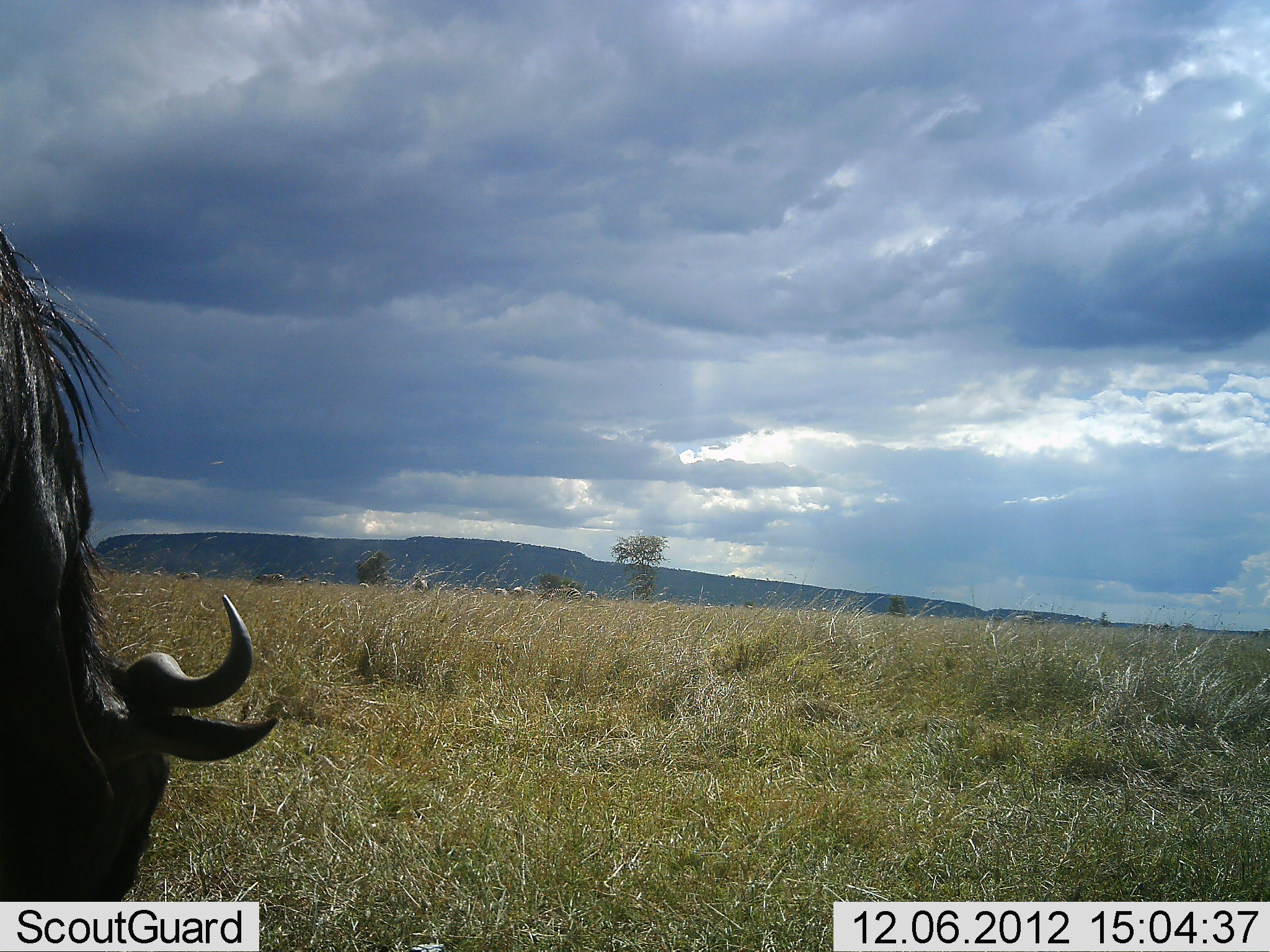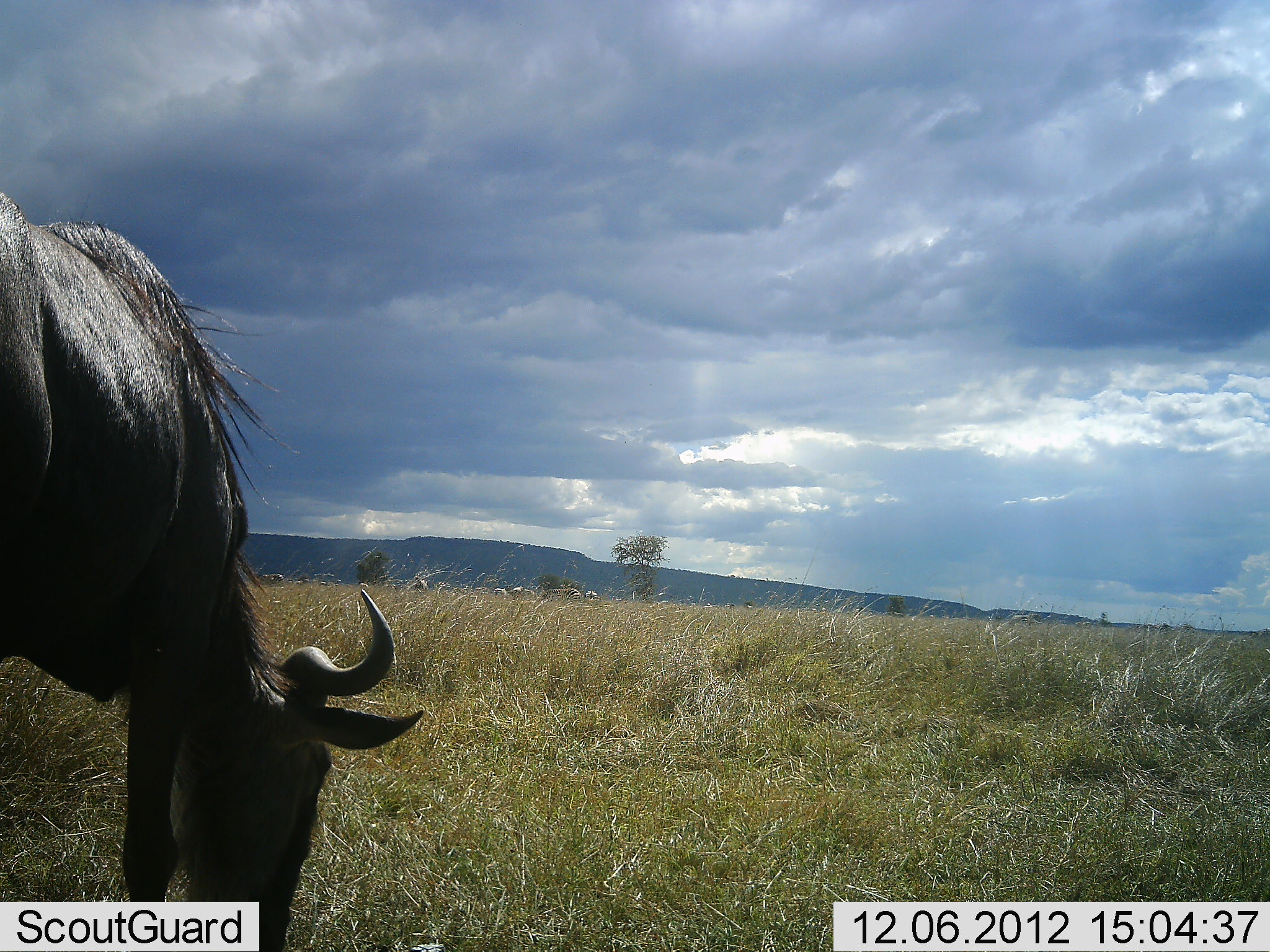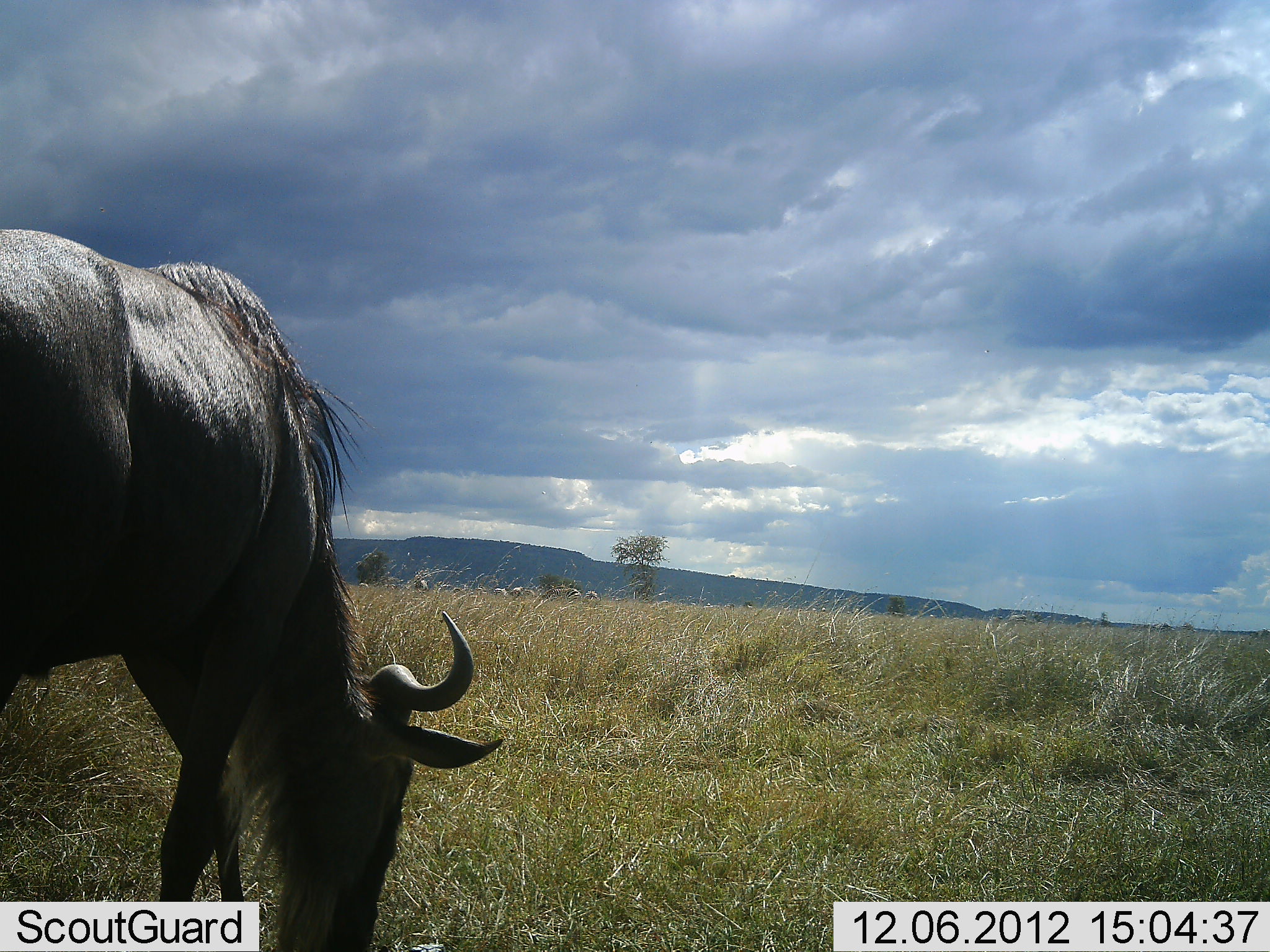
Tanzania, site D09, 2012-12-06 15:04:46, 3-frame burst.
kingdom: Animalia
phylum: Chordata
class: Mammalia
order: Artiodactyla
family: Bovidae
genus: Connochaetes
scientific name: Connochaetes taurinus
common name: blue wildebeest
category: wildebeest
Wildebeest (blue wildebeest) (Connochaetes taurinus), count 1. Behavior (volunteer vote fractions): standing 20%, resting 0%, moving 30%, interacting 0%. Young present (vote fraction): 0%. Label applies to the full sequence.